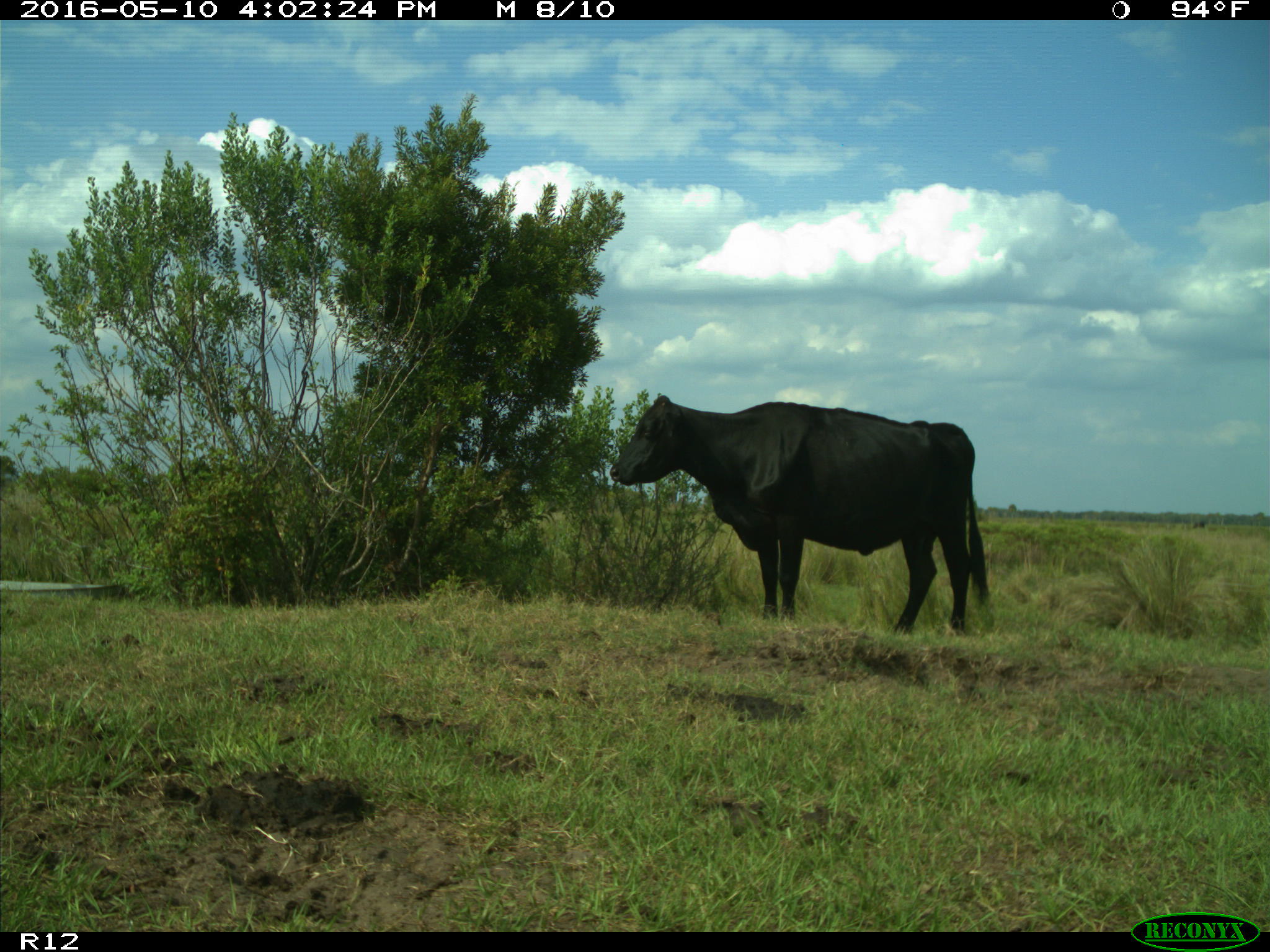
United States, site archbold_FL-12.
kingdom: Animalia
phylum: Chordata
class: Mammalia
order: Artiodactyla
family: Bovidae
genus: Bos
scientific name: Bos taurus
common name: domestic cow